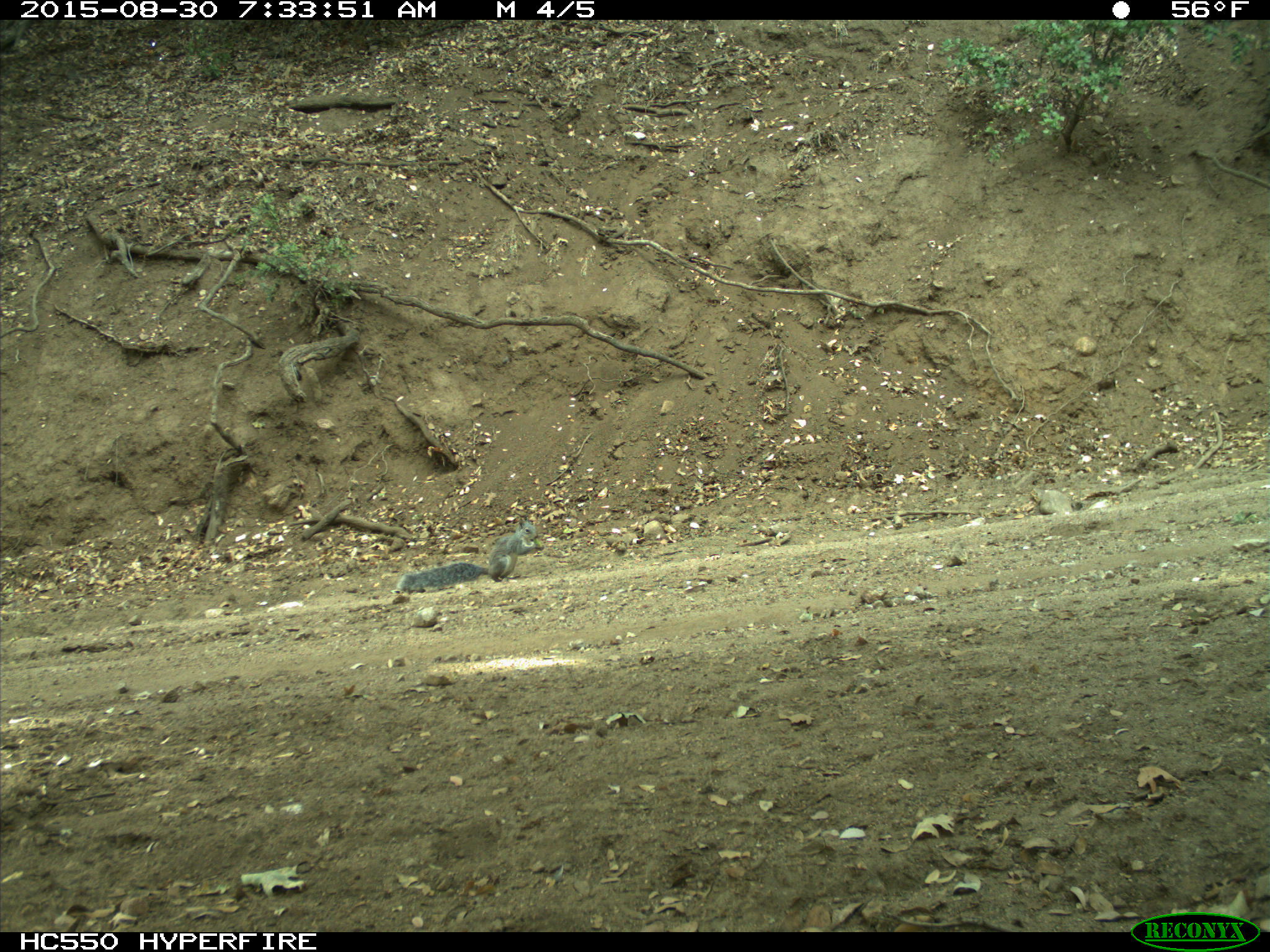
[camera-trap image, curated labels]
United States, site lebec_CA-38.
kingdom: Animalia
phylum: Chordata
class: Mammalia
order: Rodentia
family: Sciuridae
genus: Sciurus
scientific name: Sciurus carolinensis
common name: eastern gray squirrel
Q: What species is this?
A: Sciurus carolinensis (eastern gray squirrel).